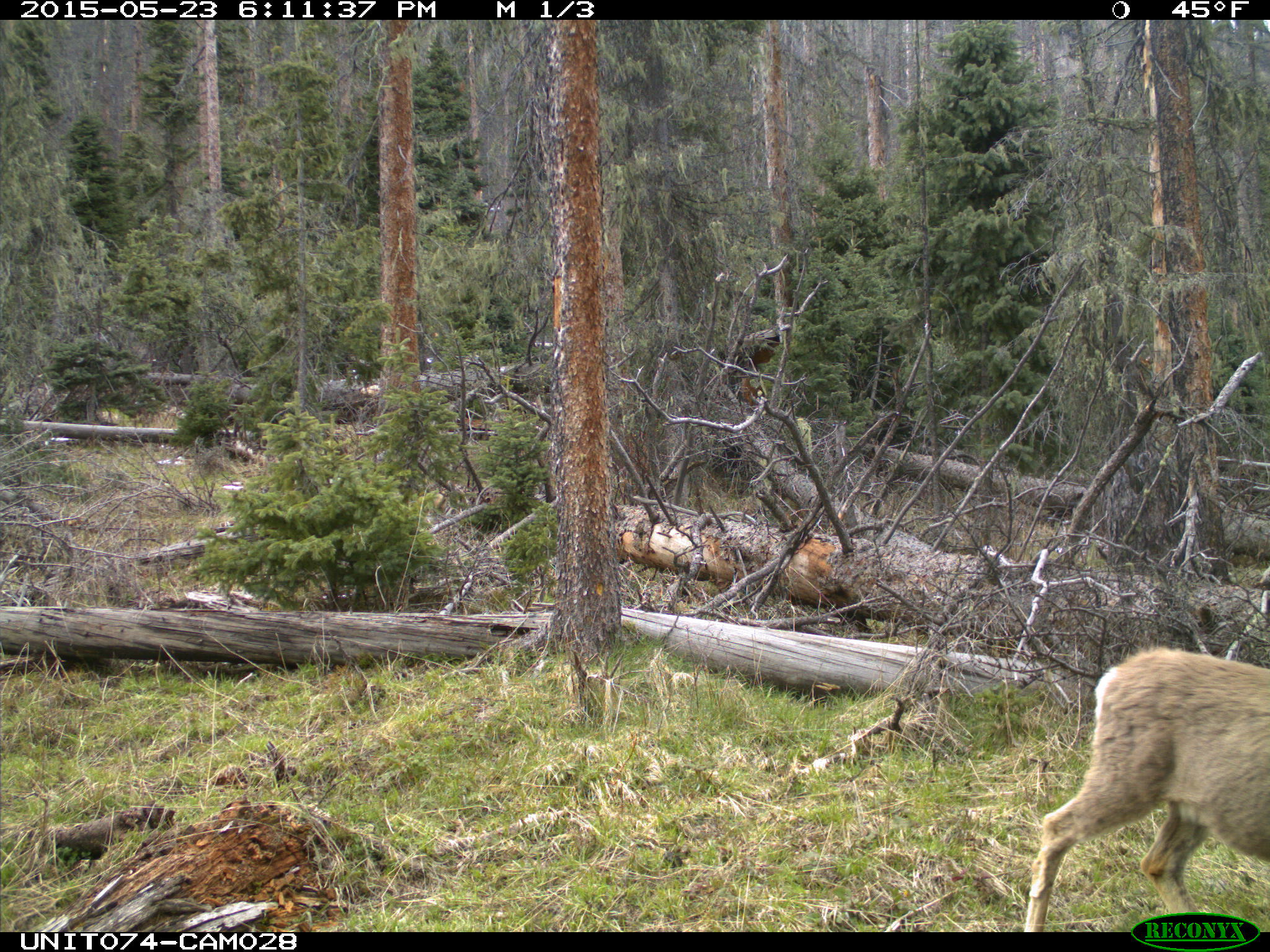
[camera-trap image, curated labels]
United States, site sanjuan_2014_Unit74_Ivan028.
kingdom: Animalia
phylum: Chordata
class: Mammalia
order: Artiodactyla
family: Cervidae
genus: Odocoileus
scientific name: Odocoileus hemionus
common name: mule deer